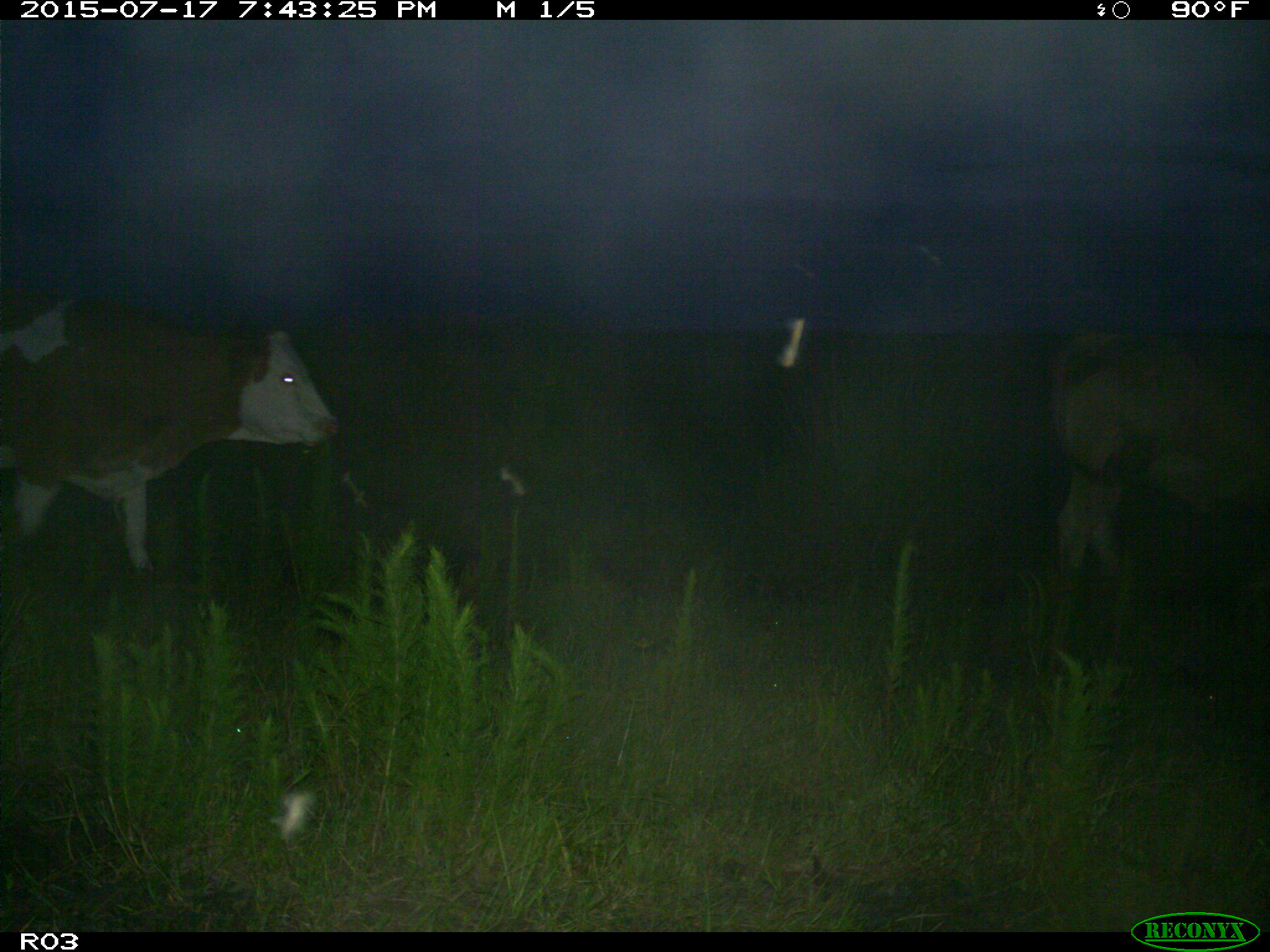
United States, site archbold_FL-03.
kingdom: Animalia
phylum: Chordata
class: Mammalia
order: Artiodactyla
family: Bovidae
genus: Bos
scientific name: Bos taurus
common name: domestic cow